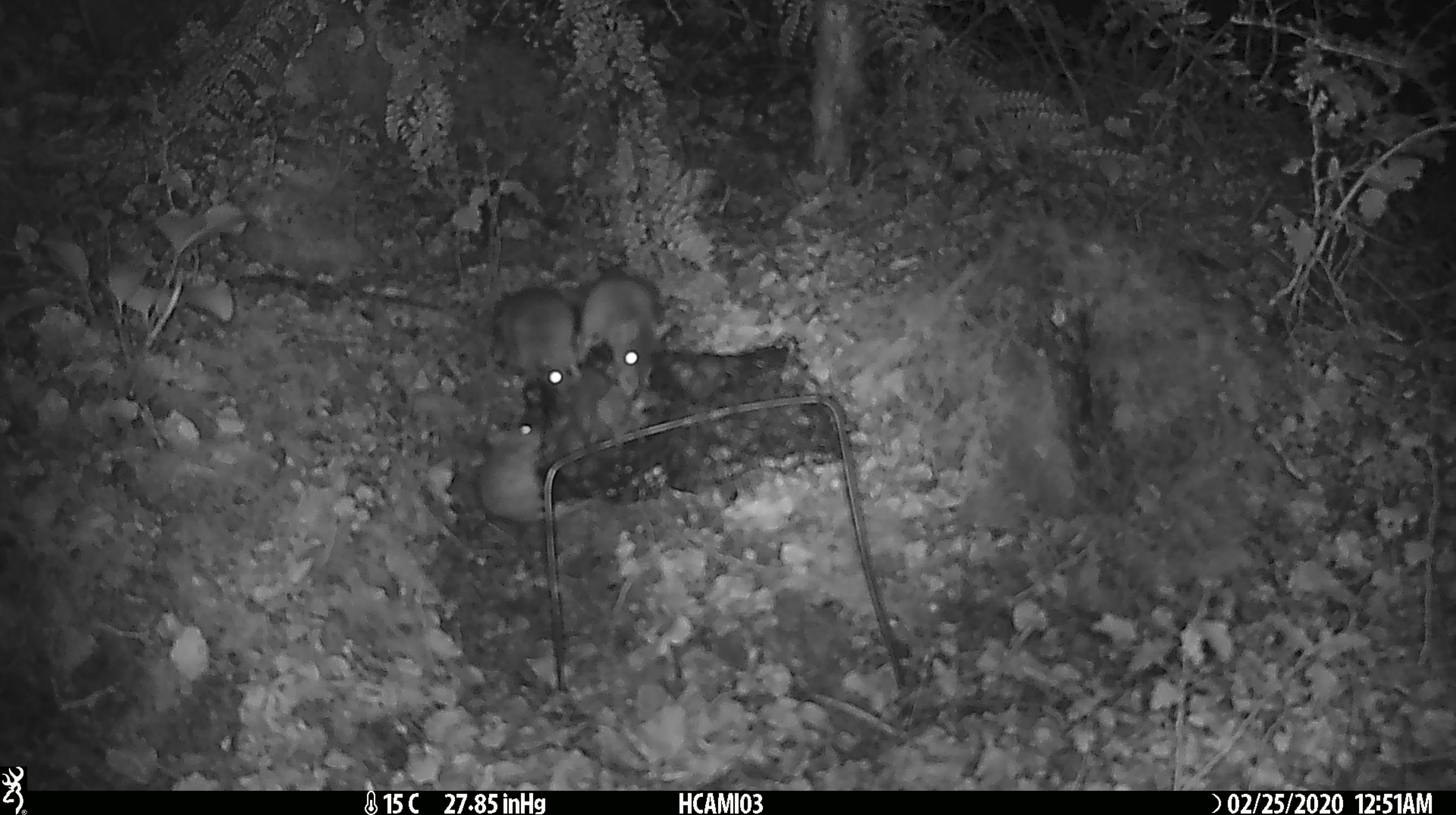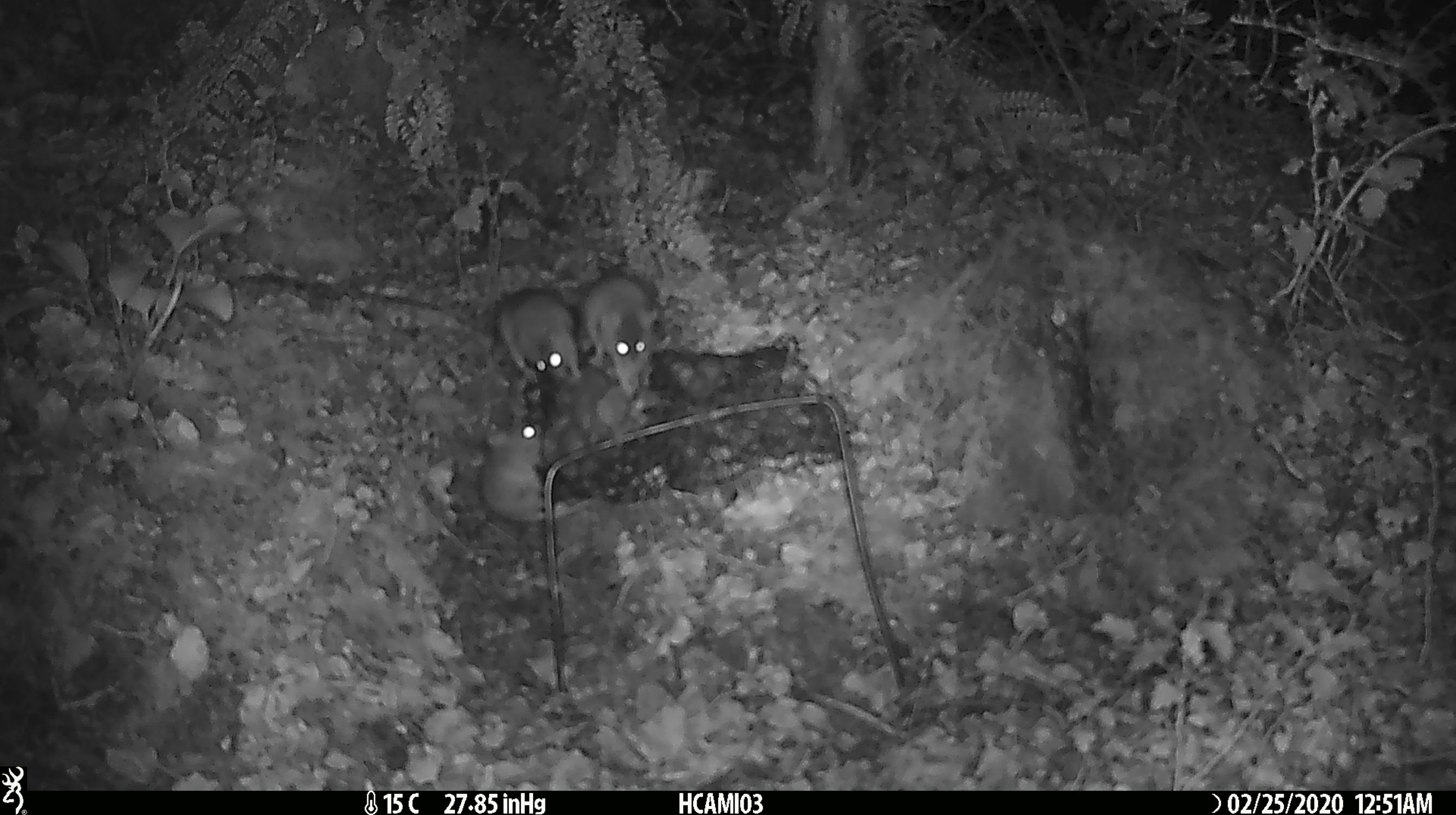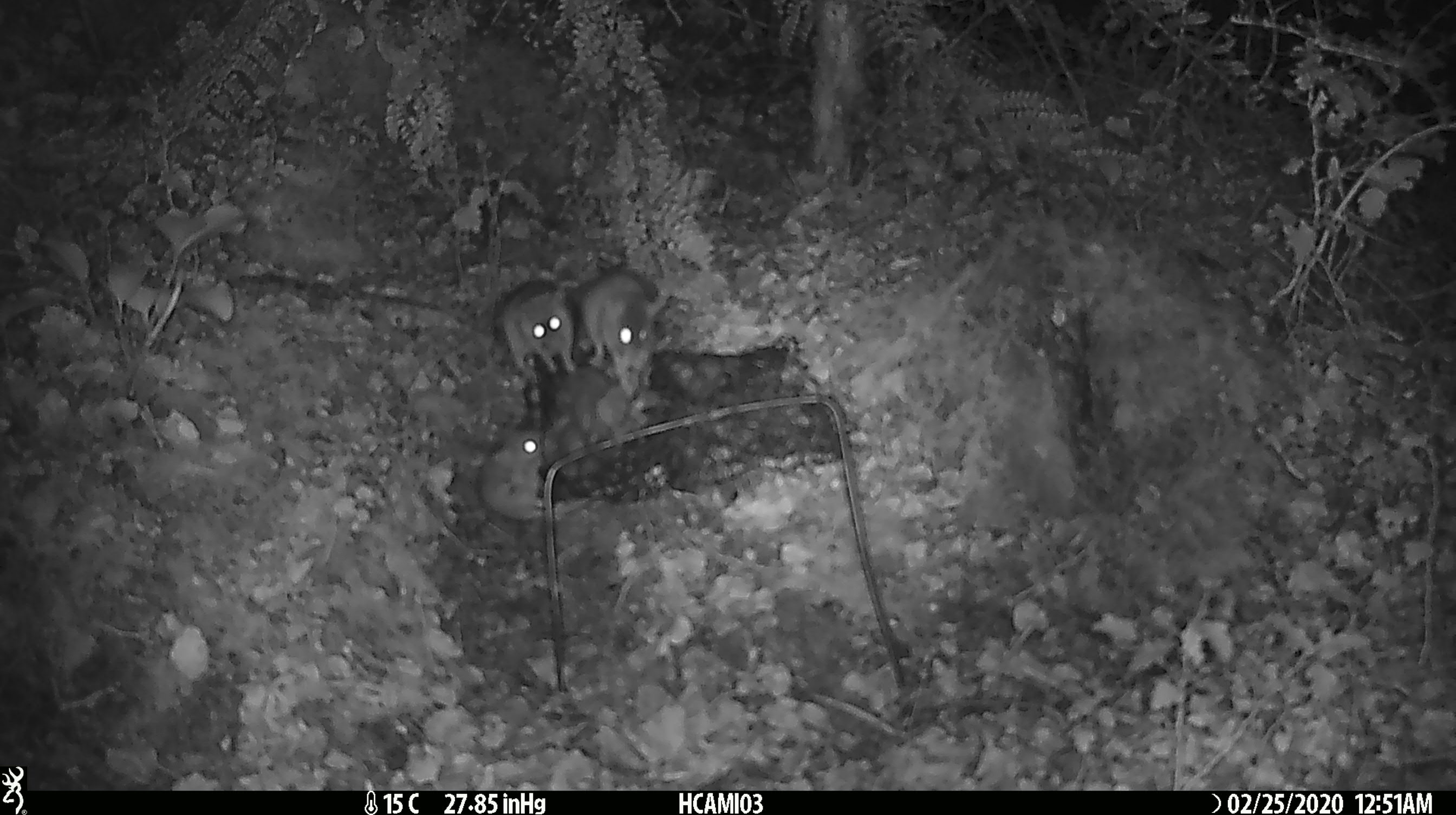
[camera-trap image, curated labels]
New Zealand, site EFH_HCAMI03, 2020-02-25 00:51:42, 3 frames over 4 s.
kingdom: Animalia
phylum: Chordata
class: Mammalia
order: Rodentia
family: Muridae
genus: Mus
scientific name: Mus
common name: mouse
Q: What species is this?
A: Mouse (Mus).